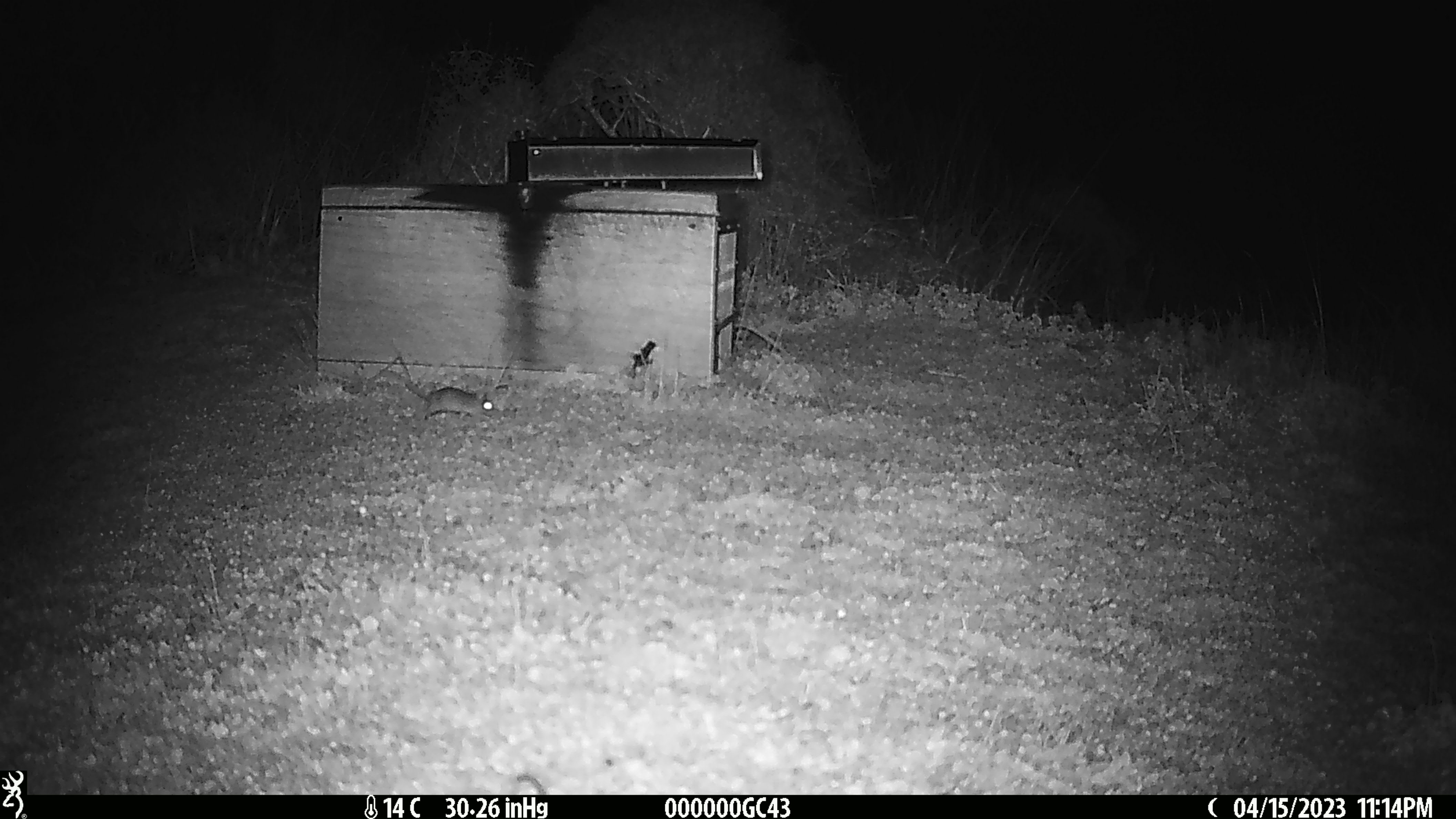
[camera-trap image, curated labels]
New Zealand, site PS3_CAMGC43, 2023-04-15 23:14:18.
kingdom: Animalia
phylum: Chordata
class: Mammalia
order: Rodentia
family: Muridae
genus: Mus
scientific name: Mus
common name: mouse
Mouse (Mus).